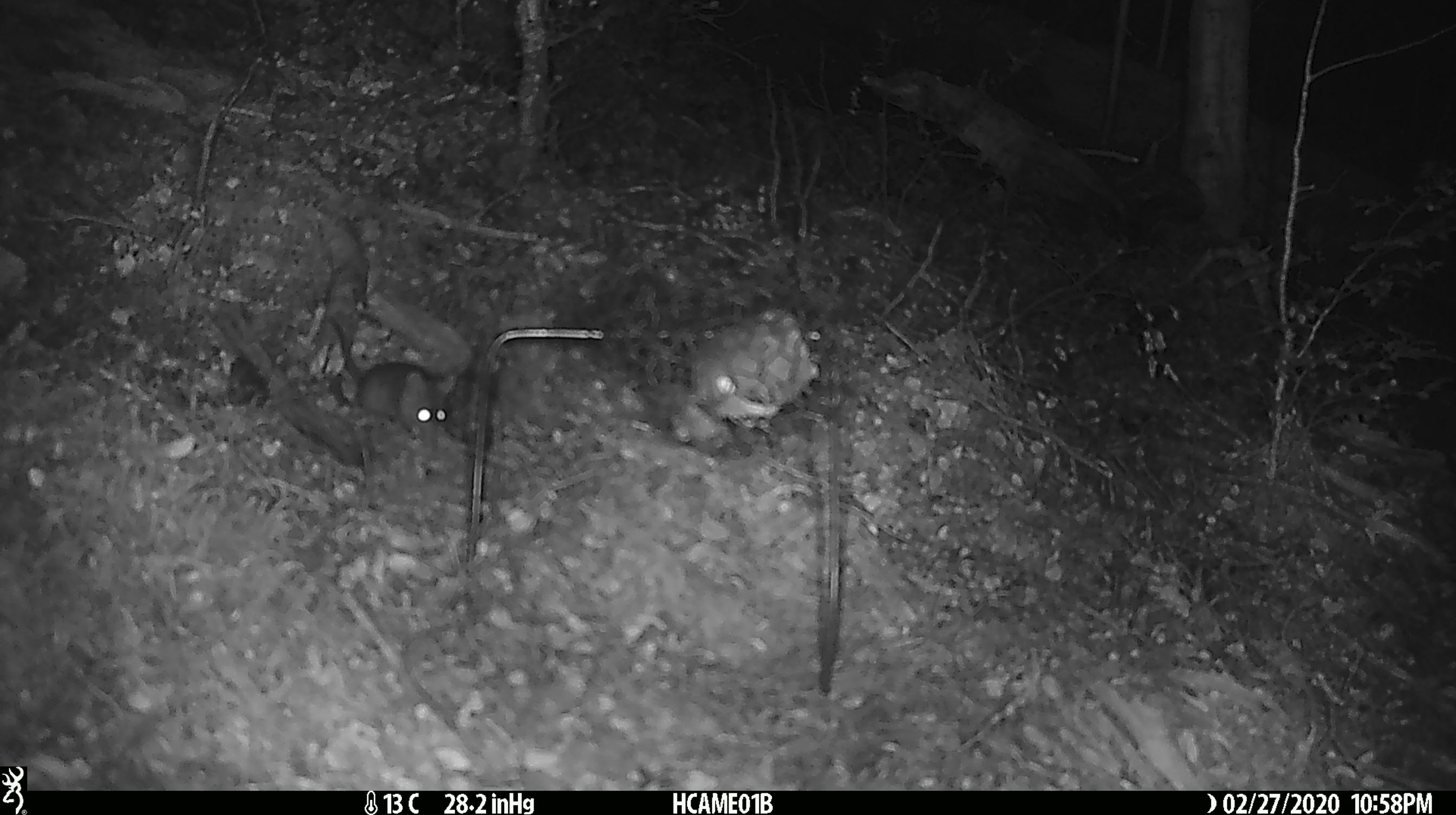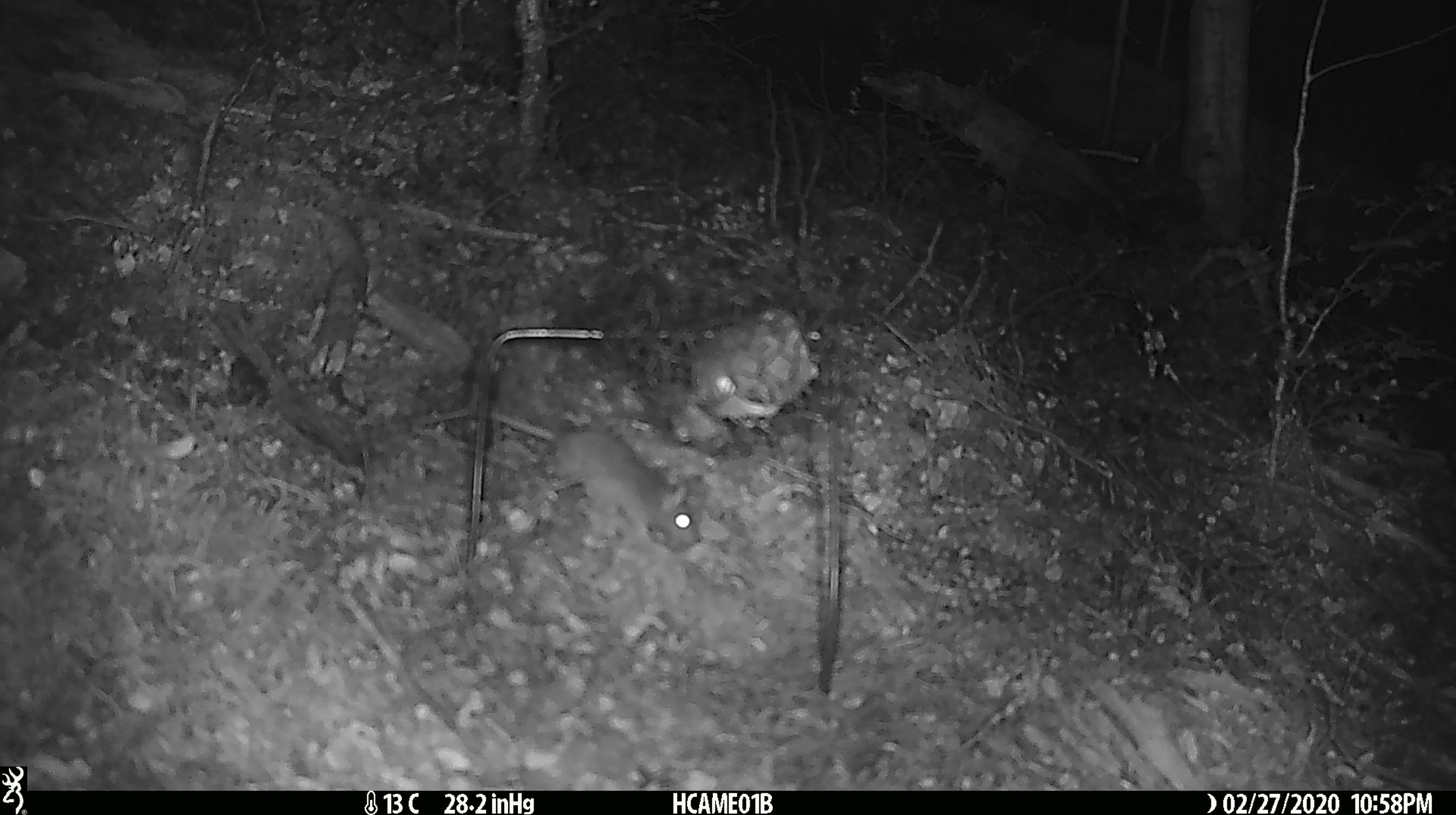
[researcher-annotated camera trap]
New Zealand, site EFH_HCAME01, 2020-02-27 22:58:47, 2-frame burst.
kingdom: Animalia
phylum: Chordata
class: Mammalia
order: Rodentia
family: Muridae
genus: Mus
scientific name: Mus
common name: mouse